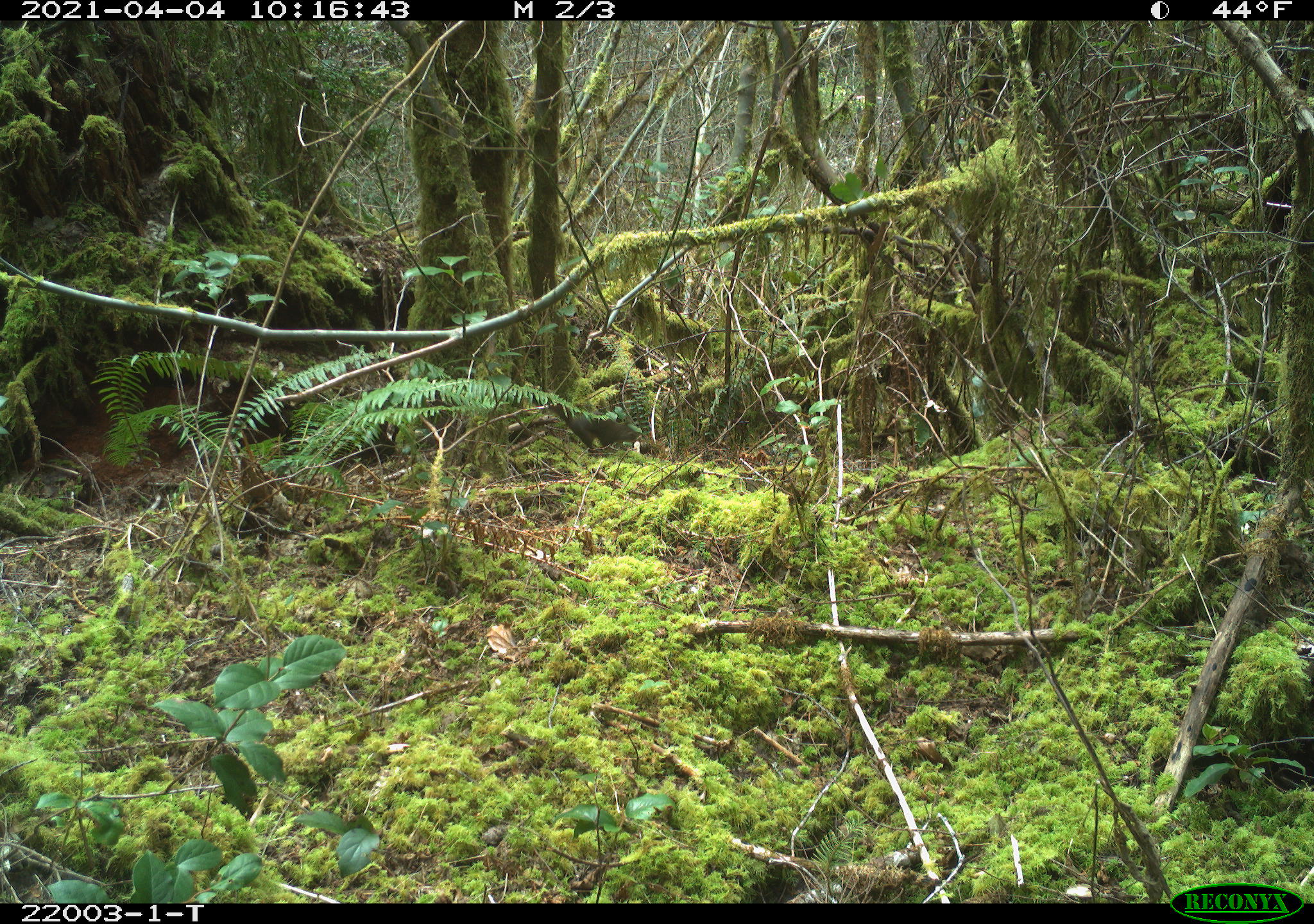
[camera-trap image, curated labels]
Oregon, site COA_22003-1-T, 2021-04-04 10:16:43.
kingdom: Animalia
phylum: Chordata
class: Mammalia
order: Rodentia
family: Sciuridae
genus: Tamiasciurus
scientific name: Tamiasciurus douglasii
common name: douglas squirrel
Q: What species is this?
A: Douglas squirrel (Tamiasciurus douglasii).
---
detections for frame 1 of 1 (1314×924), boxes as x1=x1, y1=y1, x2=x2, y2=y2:
douglas squirrel: x1=511, y1=363, x2=643, y2=455